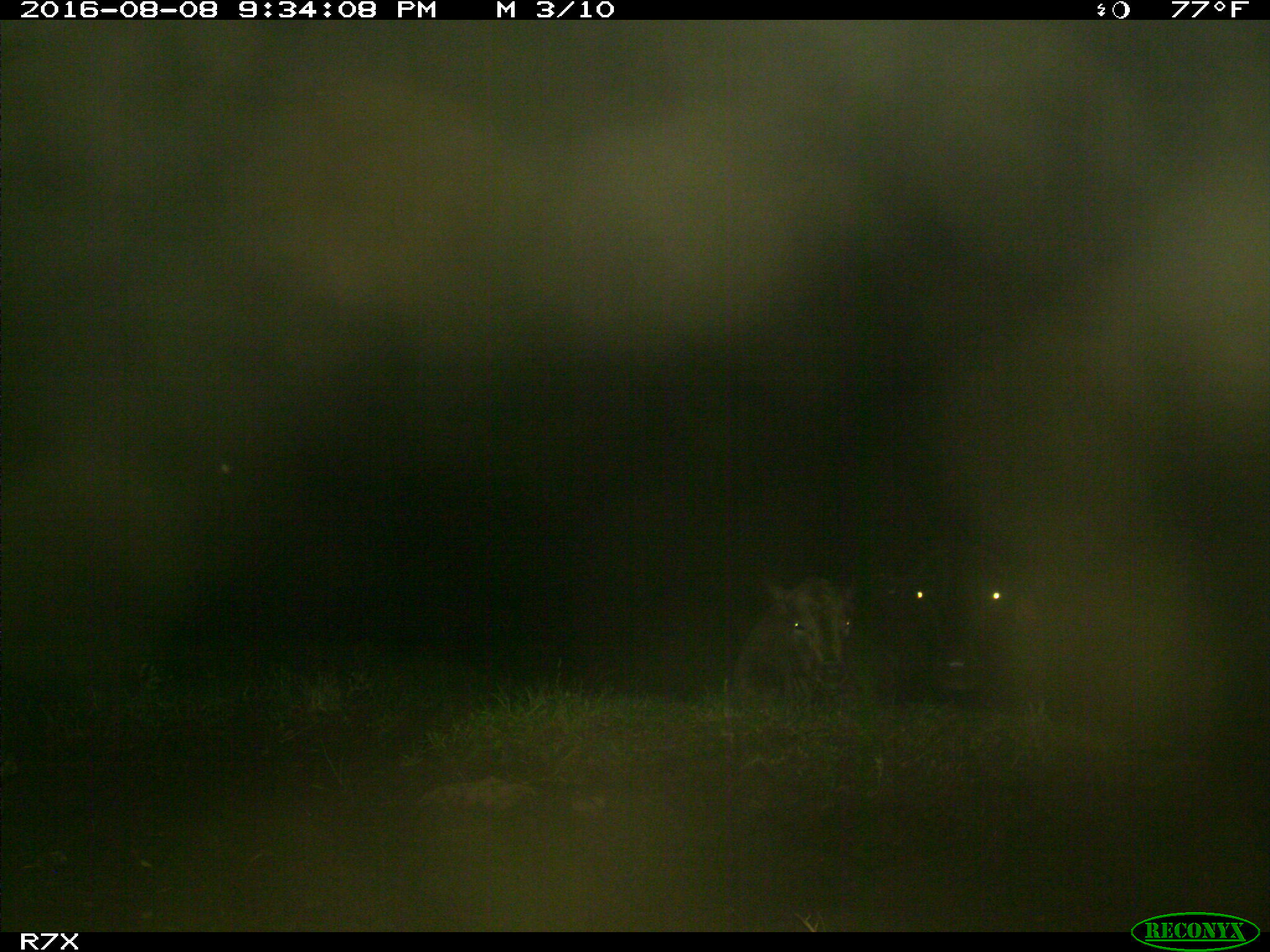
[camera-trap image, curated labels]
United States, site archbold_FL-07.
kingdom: Animalia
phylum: Chordata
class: Mammalia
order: Artiodactyla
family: Bovidae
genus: Bos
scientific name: Bos taurus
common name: domestic cow